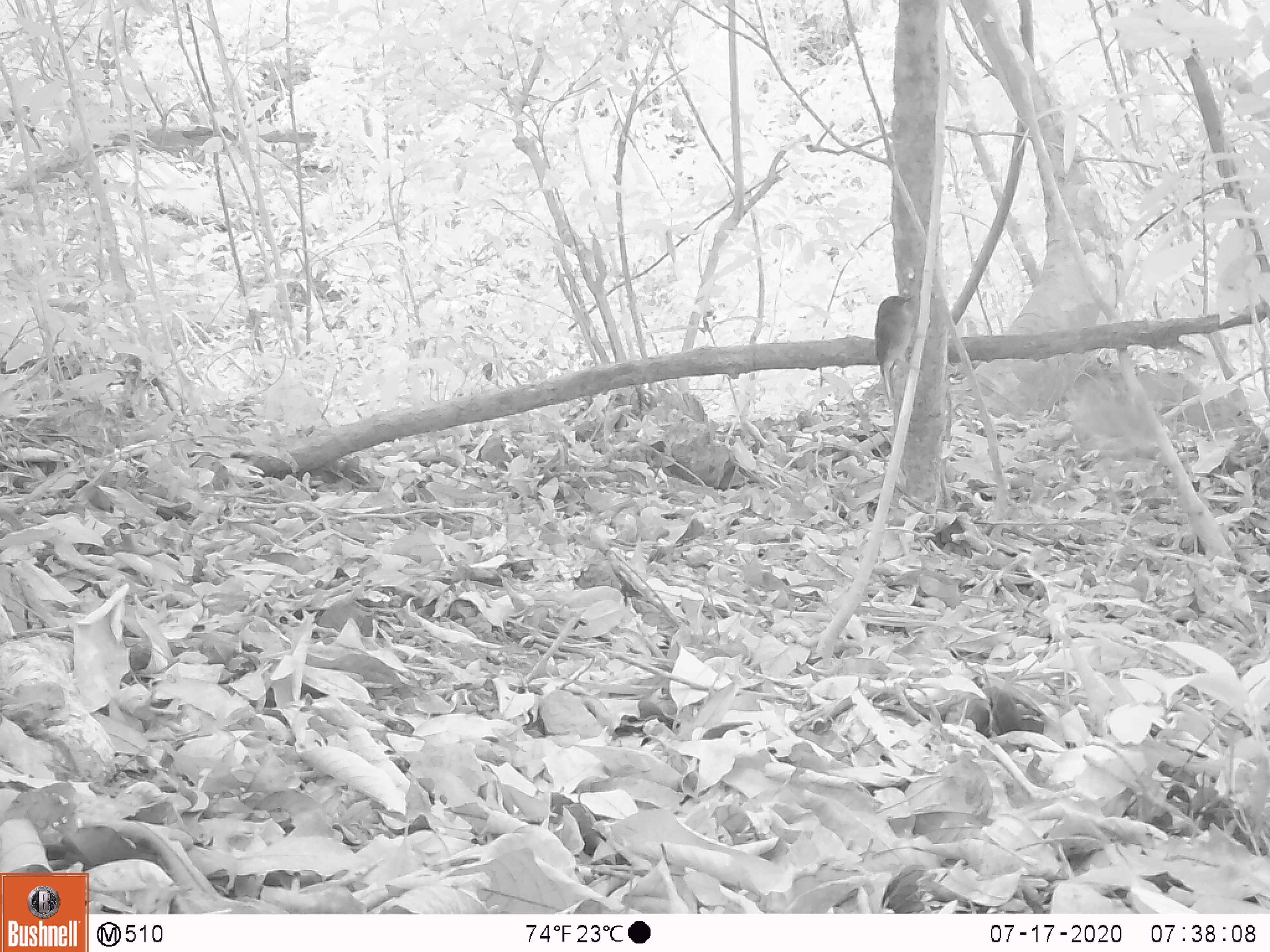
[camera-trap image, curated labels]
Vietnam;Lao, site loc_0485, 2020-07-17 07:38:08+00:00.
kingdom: Animalia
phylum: Chordata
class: Aves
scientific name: Aves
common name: bird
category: unidentified bird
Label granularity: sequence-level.